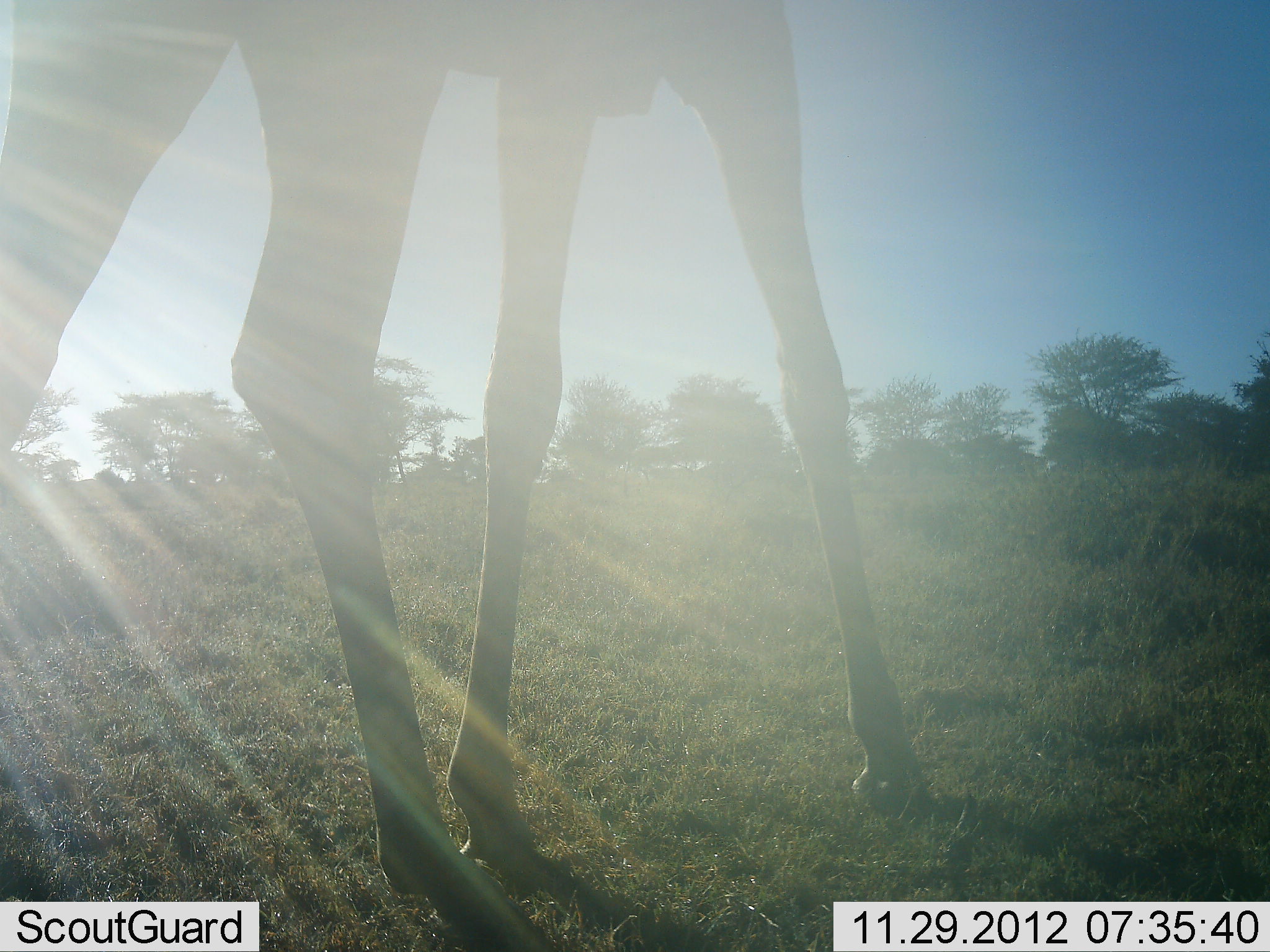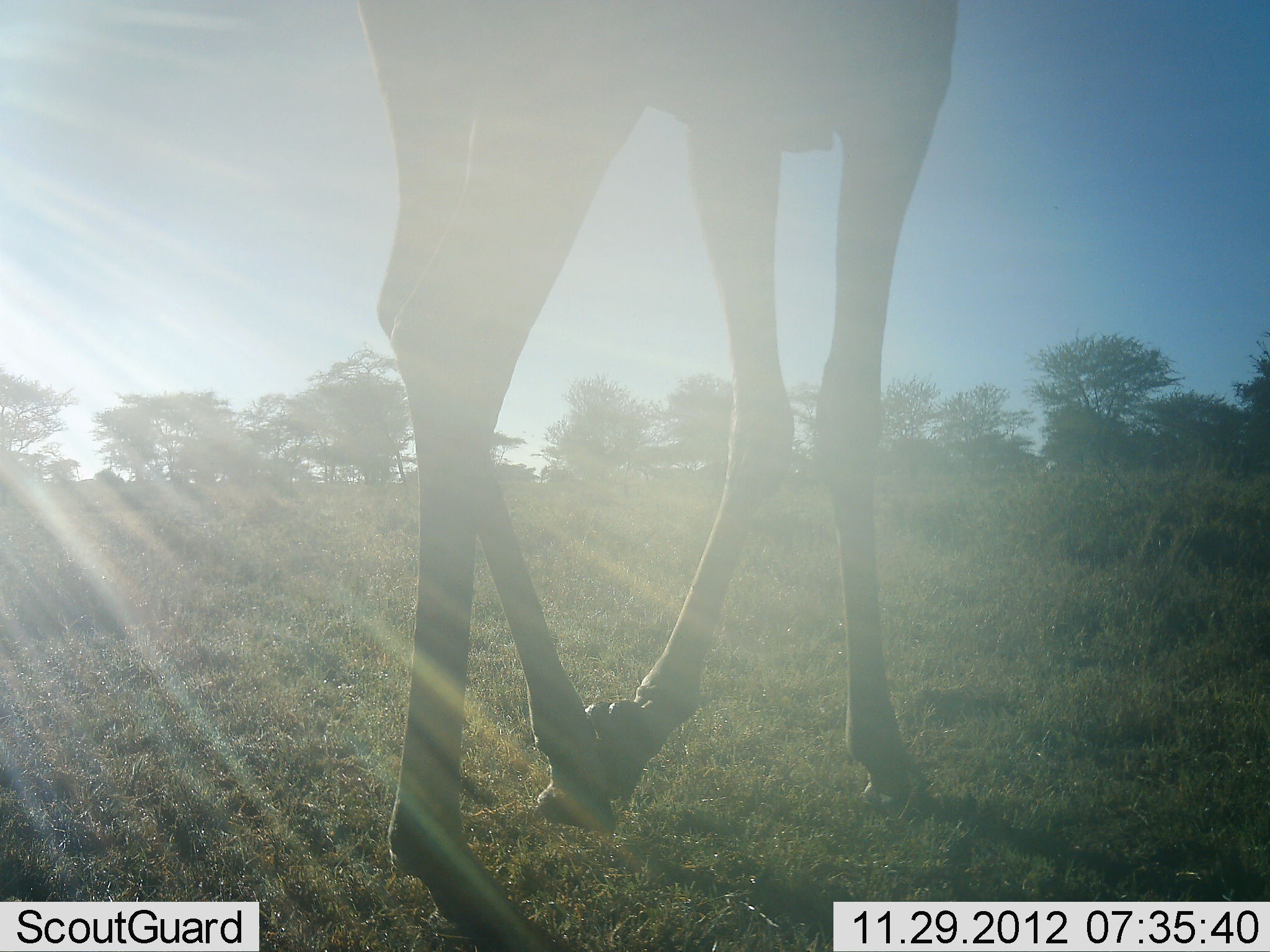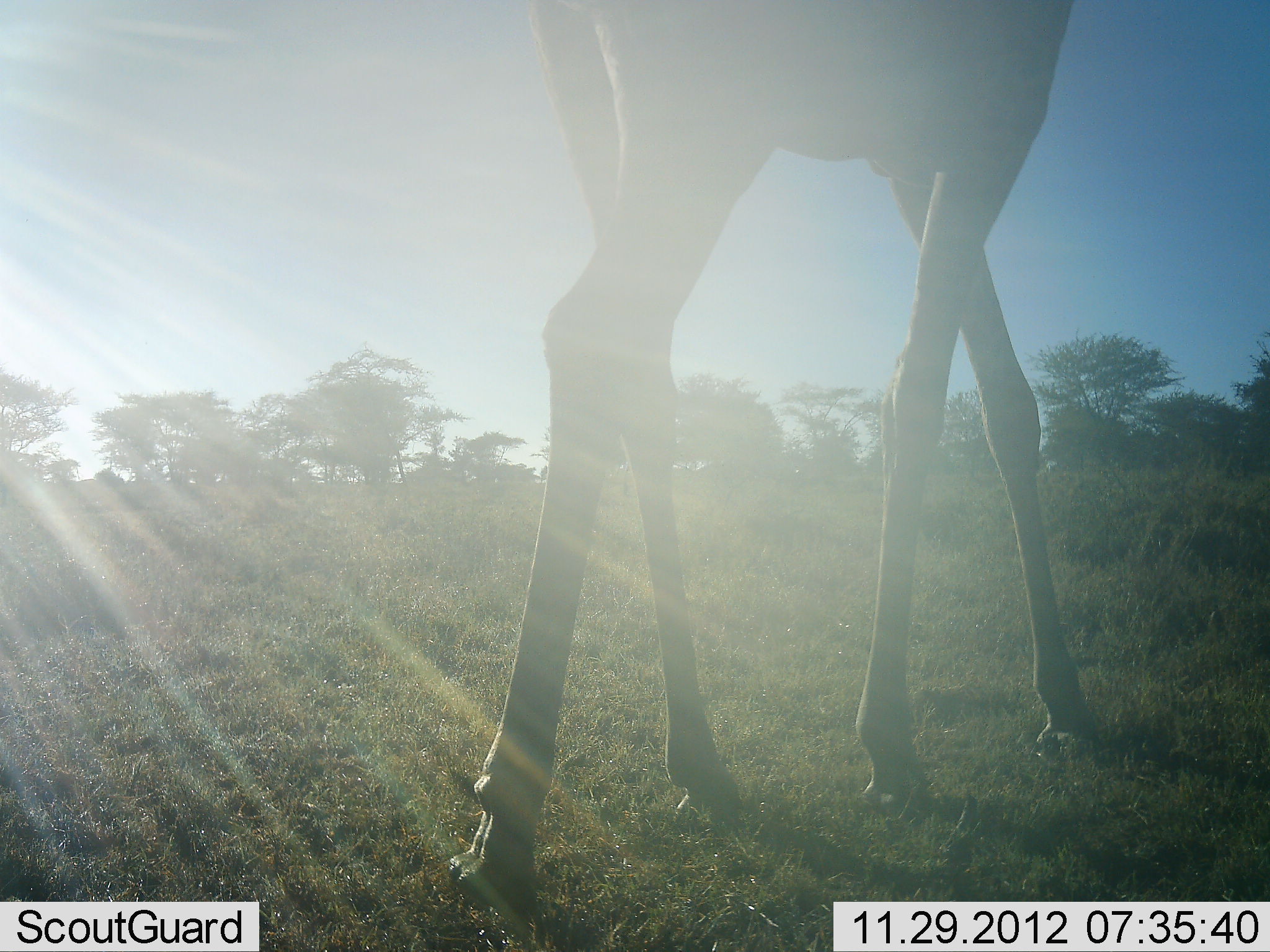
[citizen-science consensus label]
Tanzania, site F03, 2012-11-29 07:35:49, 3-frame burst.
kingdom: Animalia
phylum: Chordata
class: Mammalia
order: Artiodactyla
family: Giraffidae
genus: Giraffa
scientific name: Giraffa camelopardalis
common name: giraffe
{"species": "giraffe (Giraffa camelopardalis)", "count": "1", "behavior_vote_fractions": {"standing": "10%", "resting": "0%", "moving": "95%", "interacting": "0%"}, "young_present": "0%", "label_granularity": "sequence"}